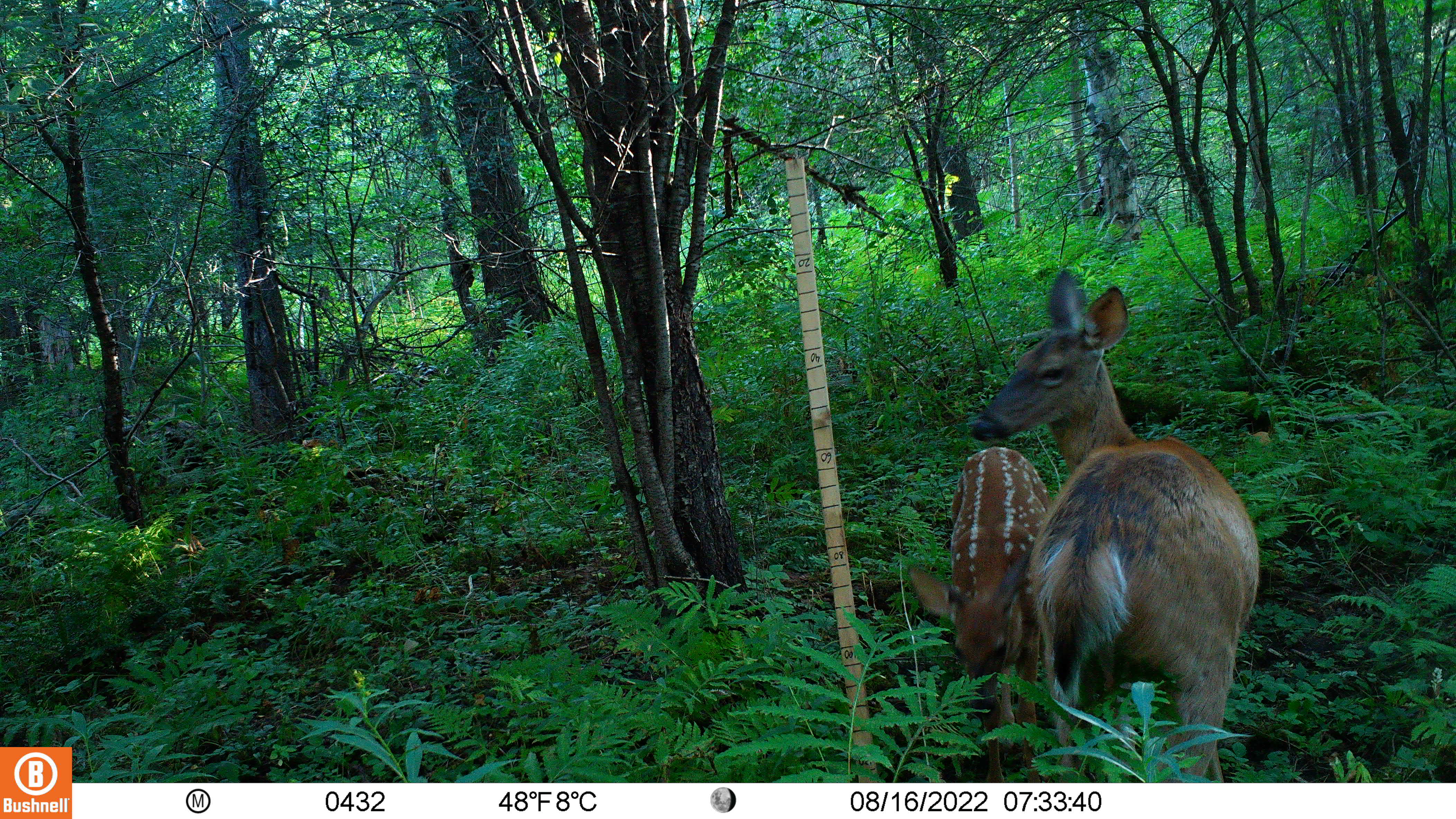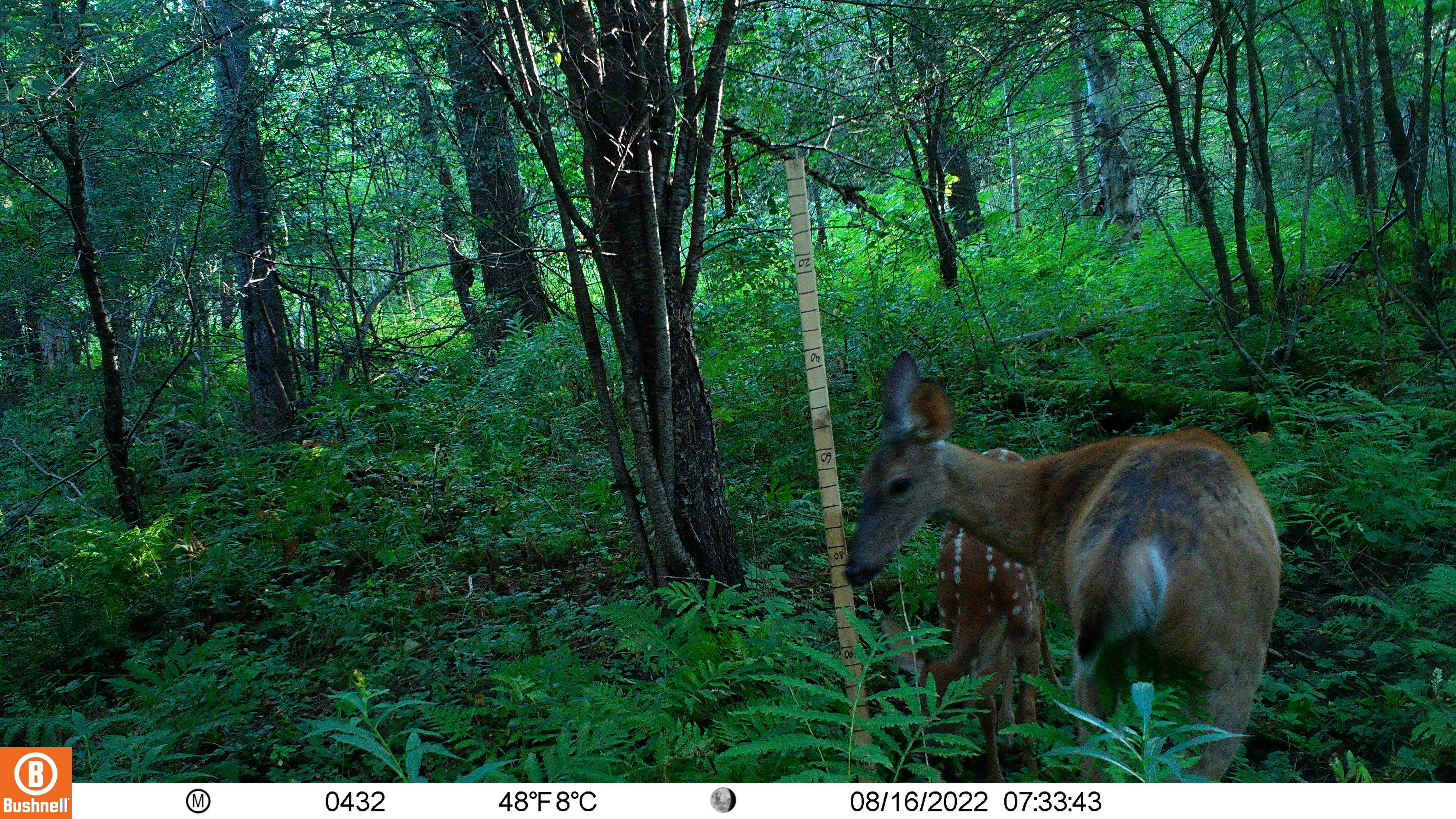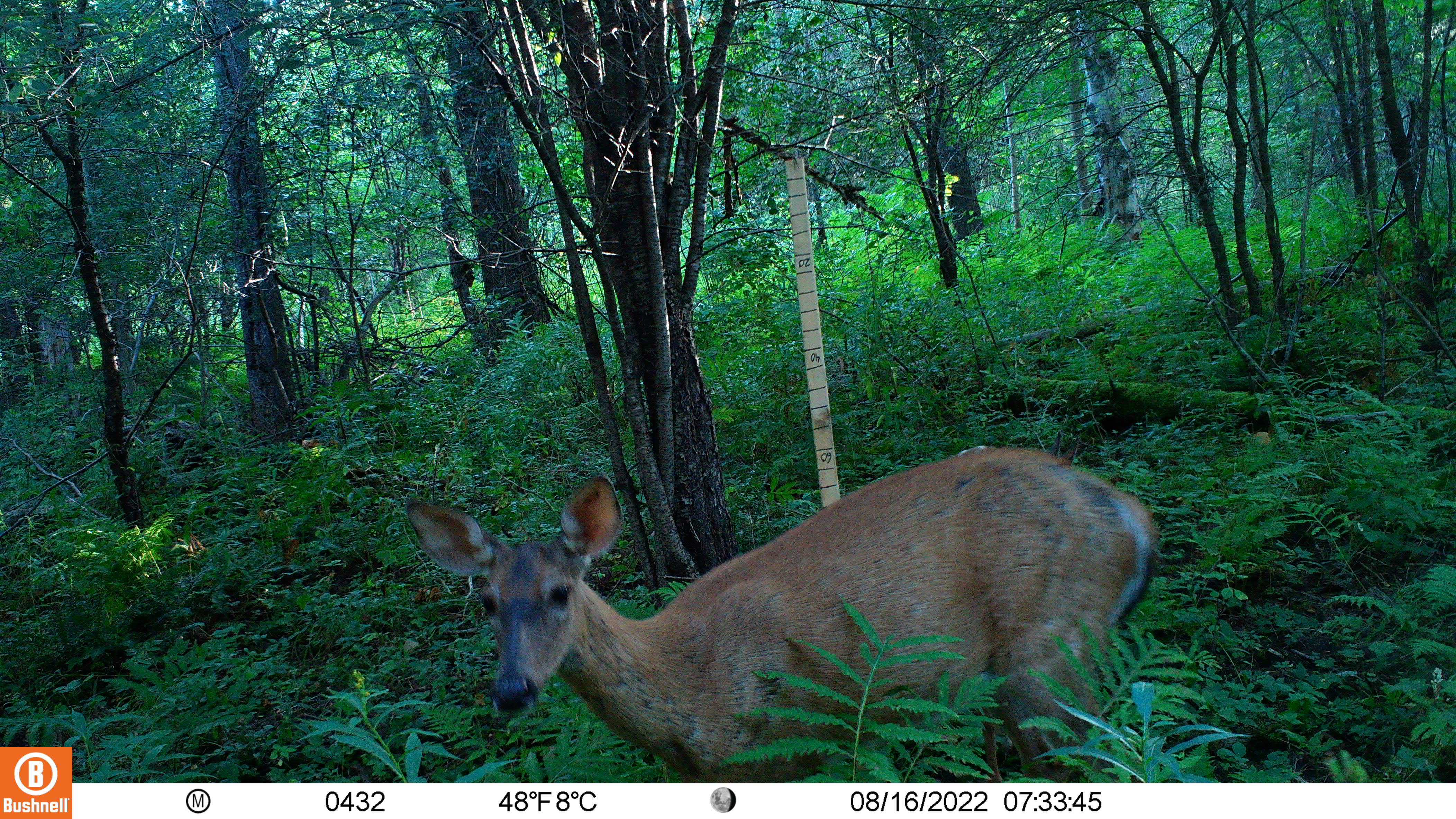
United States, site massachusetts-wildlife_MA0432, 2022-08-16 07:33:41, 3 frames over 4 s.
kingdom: Animalia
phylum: Chordata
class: Mammalia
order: Artiodactyla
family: Cervidae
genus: Odocoileus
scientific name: Odocoileus virginianus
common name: white-tailed deer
White-tailed deer (Odocoileus virginianus).